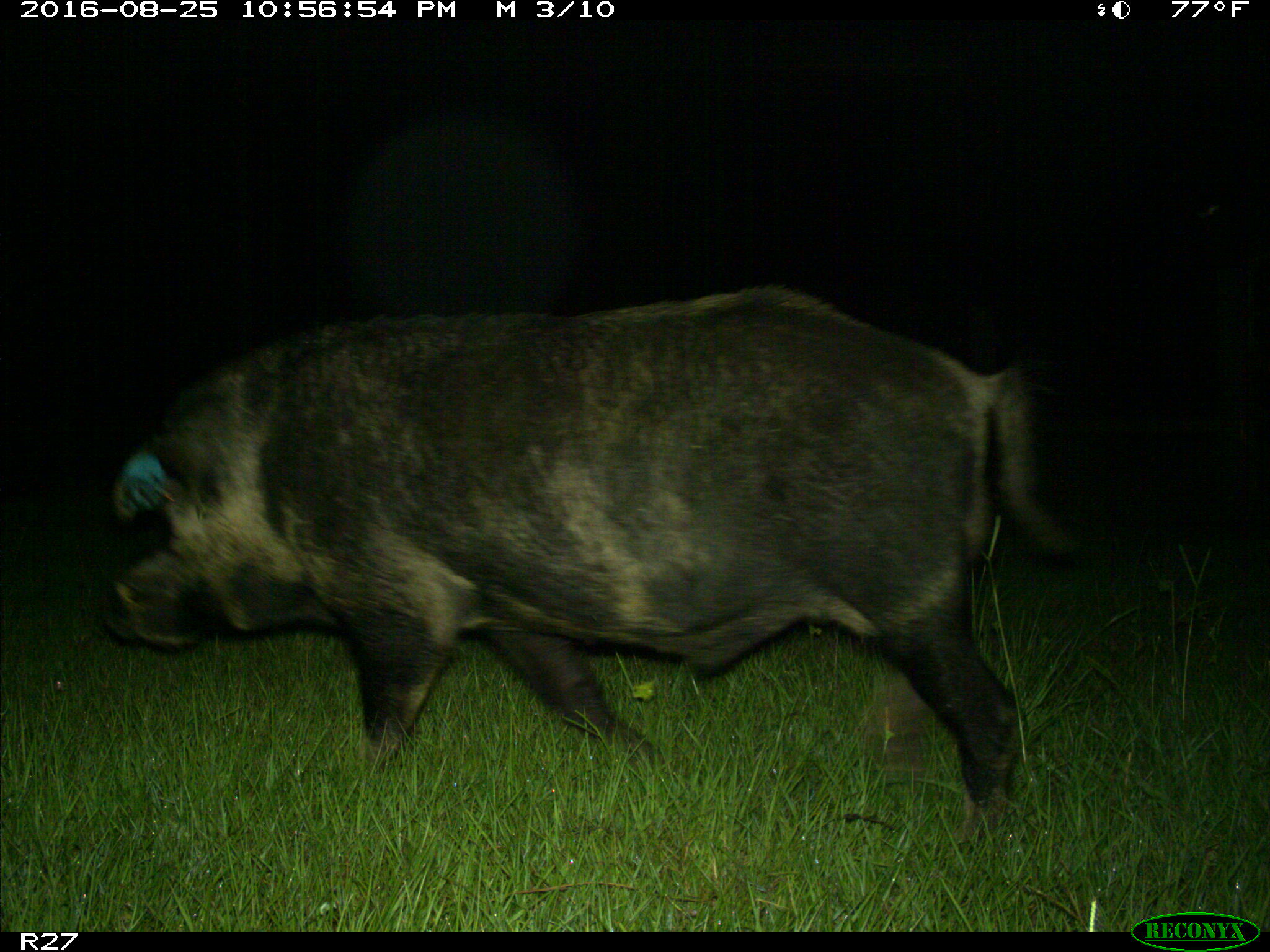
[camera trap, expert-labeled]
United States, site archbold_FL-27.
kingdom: Animalia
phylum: Chordata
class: Mammalia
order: Artiodactyla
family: Suidae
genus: Sus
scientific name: Sus scrofa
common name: wild boar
Sus scrofa (wild boar).